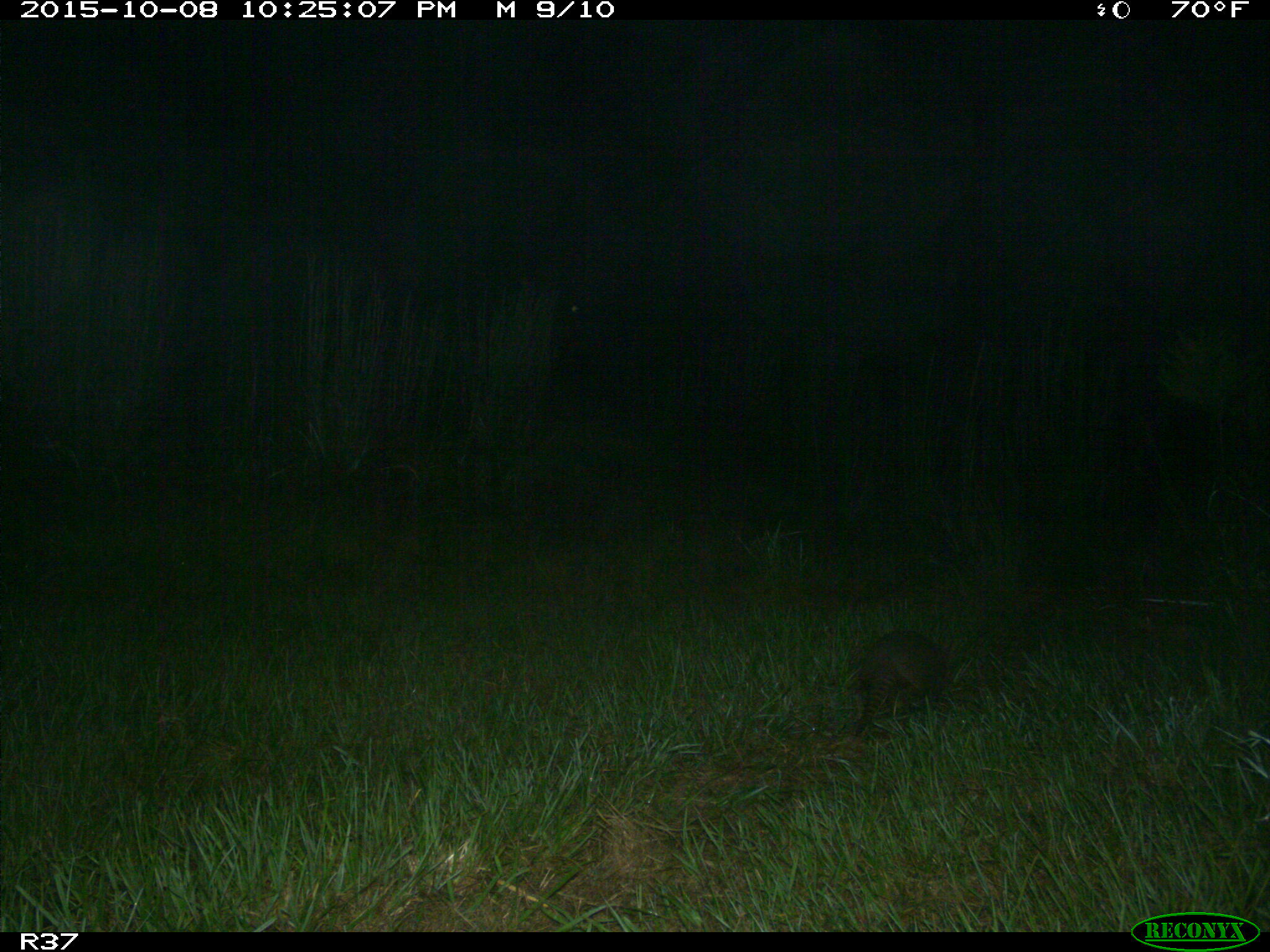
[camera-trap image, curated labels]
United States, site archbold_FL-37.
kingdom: Animalia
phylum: Chordata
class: Mammalia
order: Cingulata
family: Dasypodidae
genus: Dasypus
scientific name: Dasypus novemcinctus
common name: nine-banded armadillo